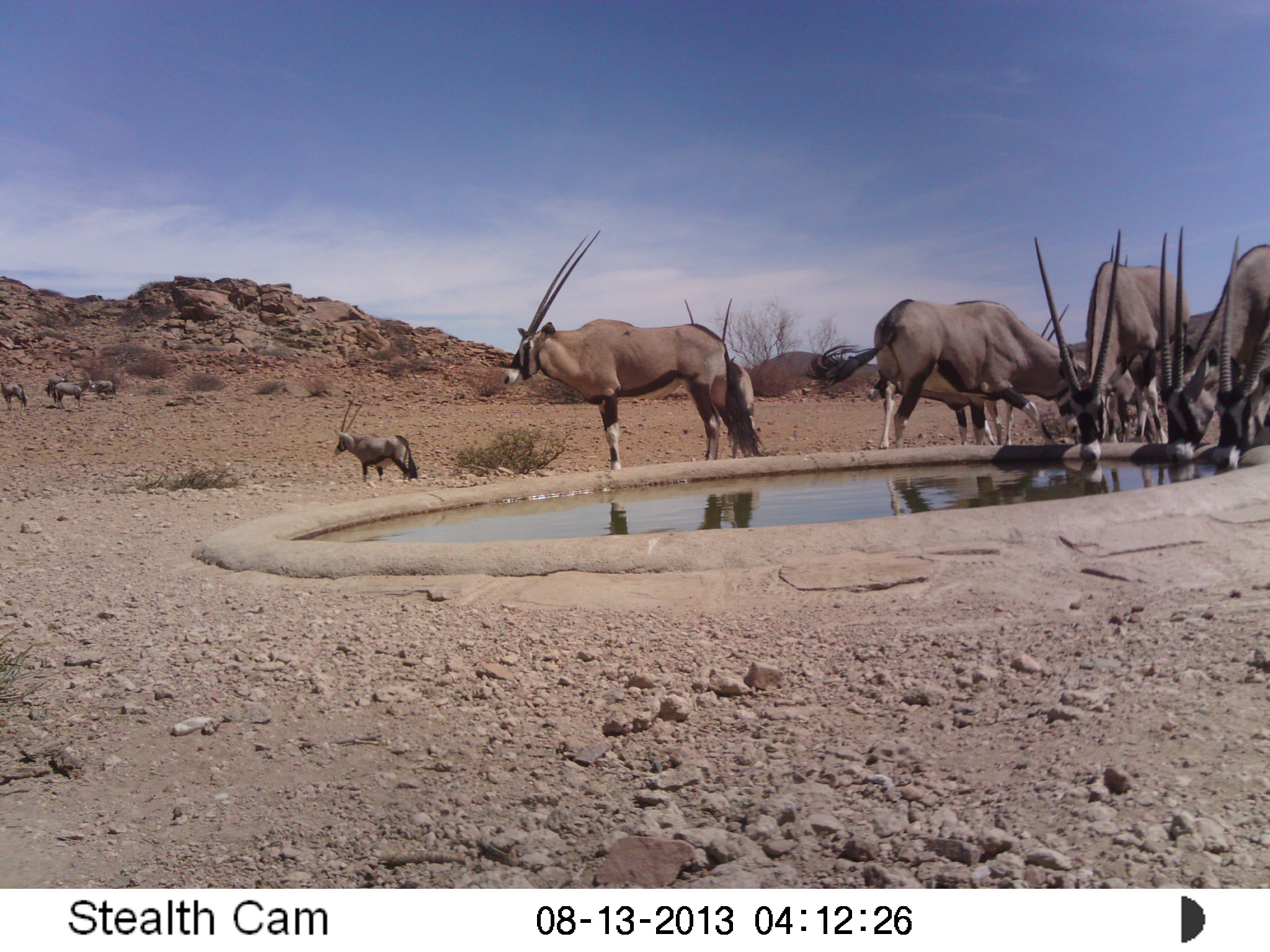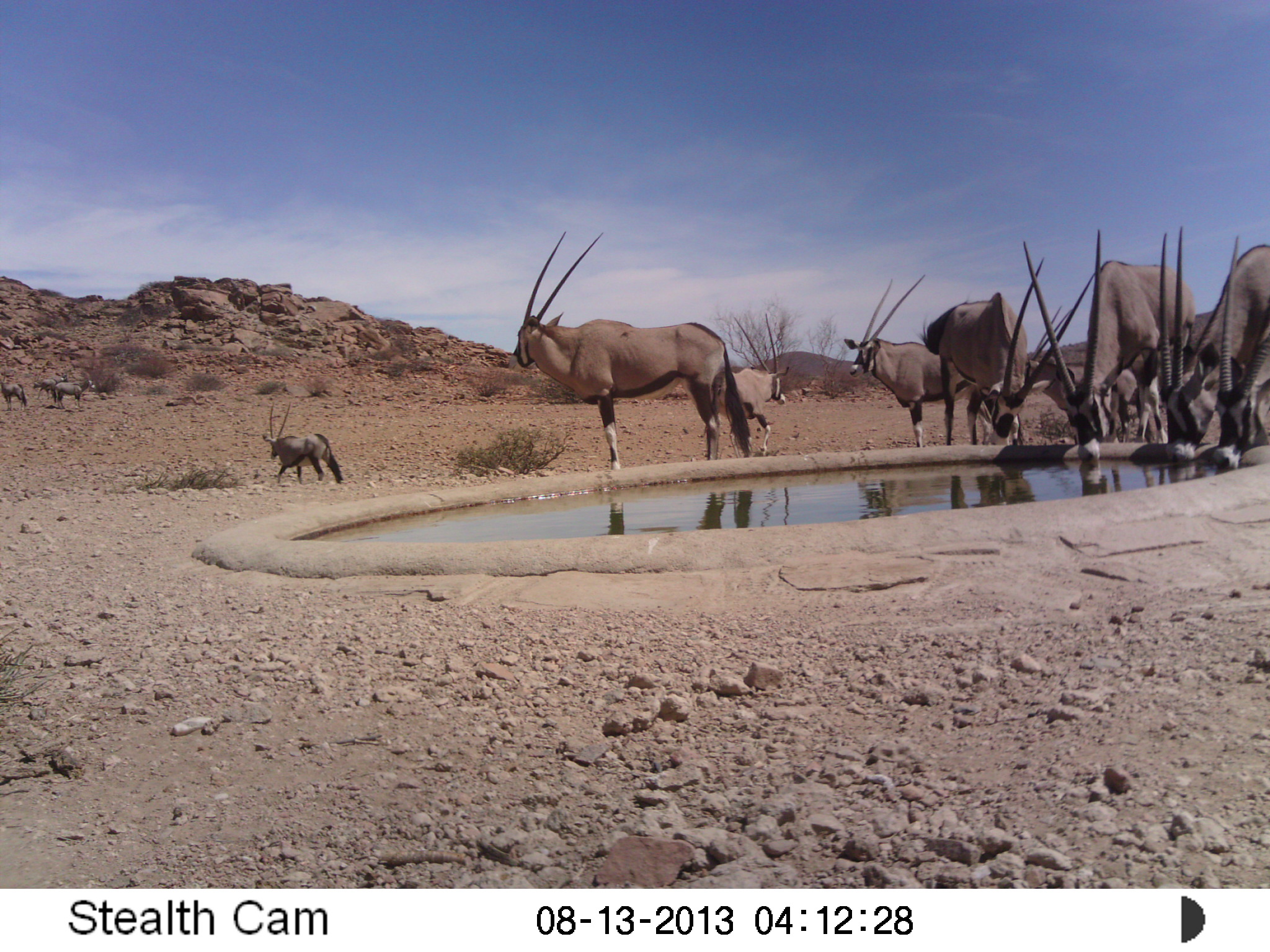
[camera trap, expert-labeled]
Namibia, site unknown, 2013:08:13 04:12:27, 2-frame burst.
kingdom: Animalia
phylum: Chordata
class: Mammalia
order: Artiodactyla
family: Bovidae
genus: Oryx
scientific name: Oryx gazella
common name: gemsbok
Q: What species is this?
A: Oryx gazella (gemsbok).